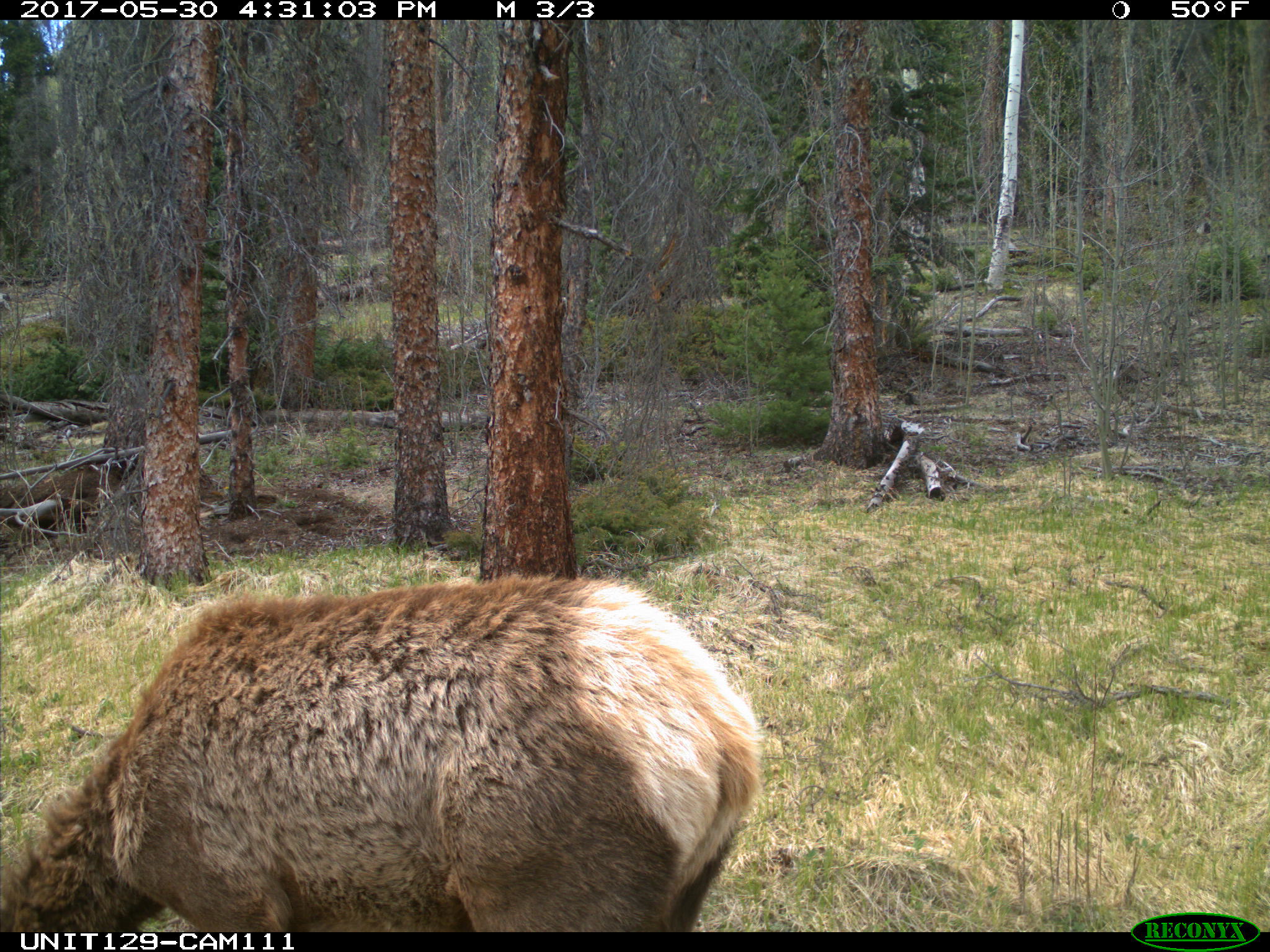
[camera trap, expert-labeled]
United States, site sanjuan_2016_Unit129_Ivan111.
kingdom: Animalia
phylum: Chordata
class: Mammalia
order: Artiodactyla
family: Cervidae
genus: Cervus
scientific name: Cervus elaphus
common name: red deer